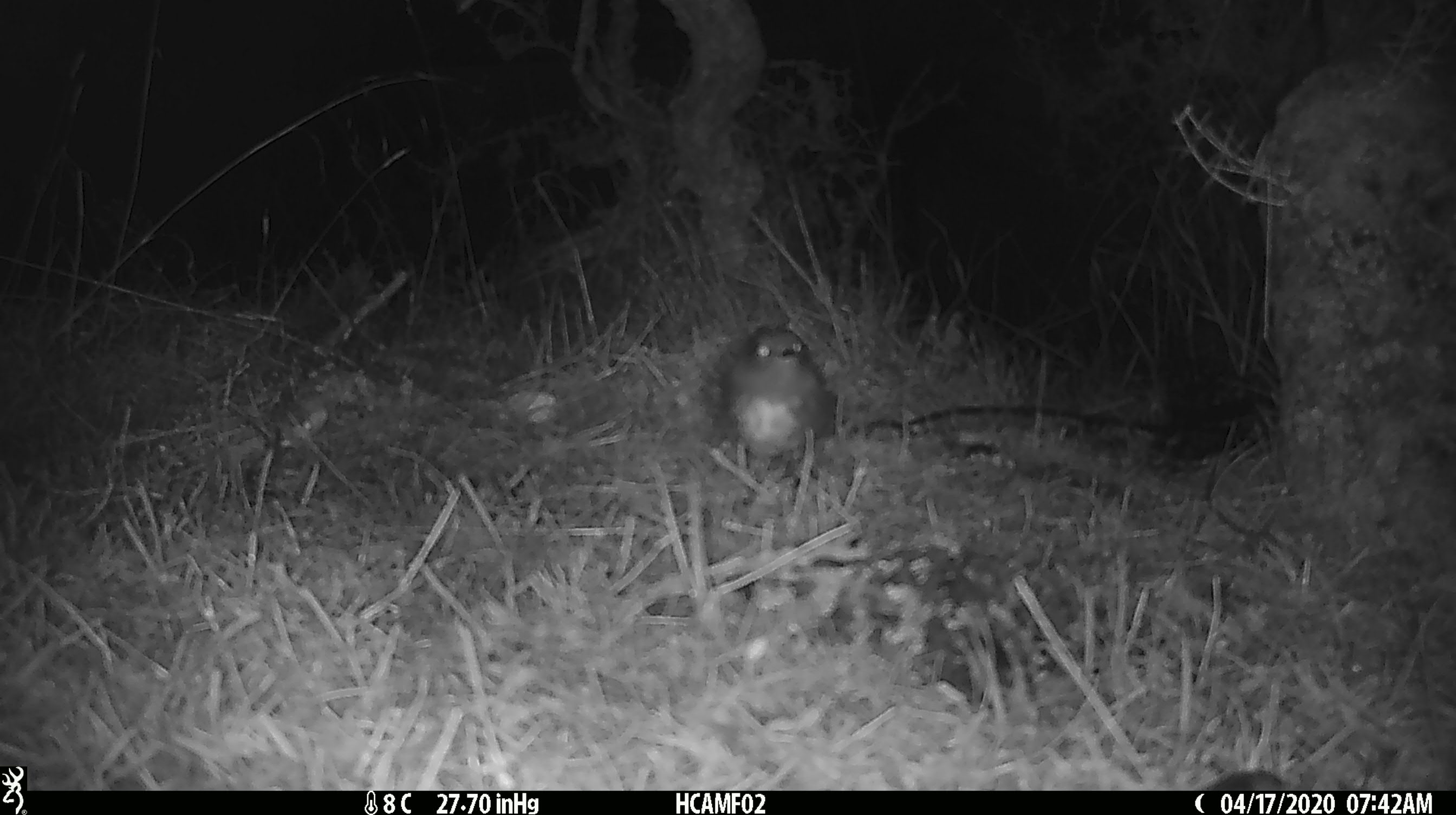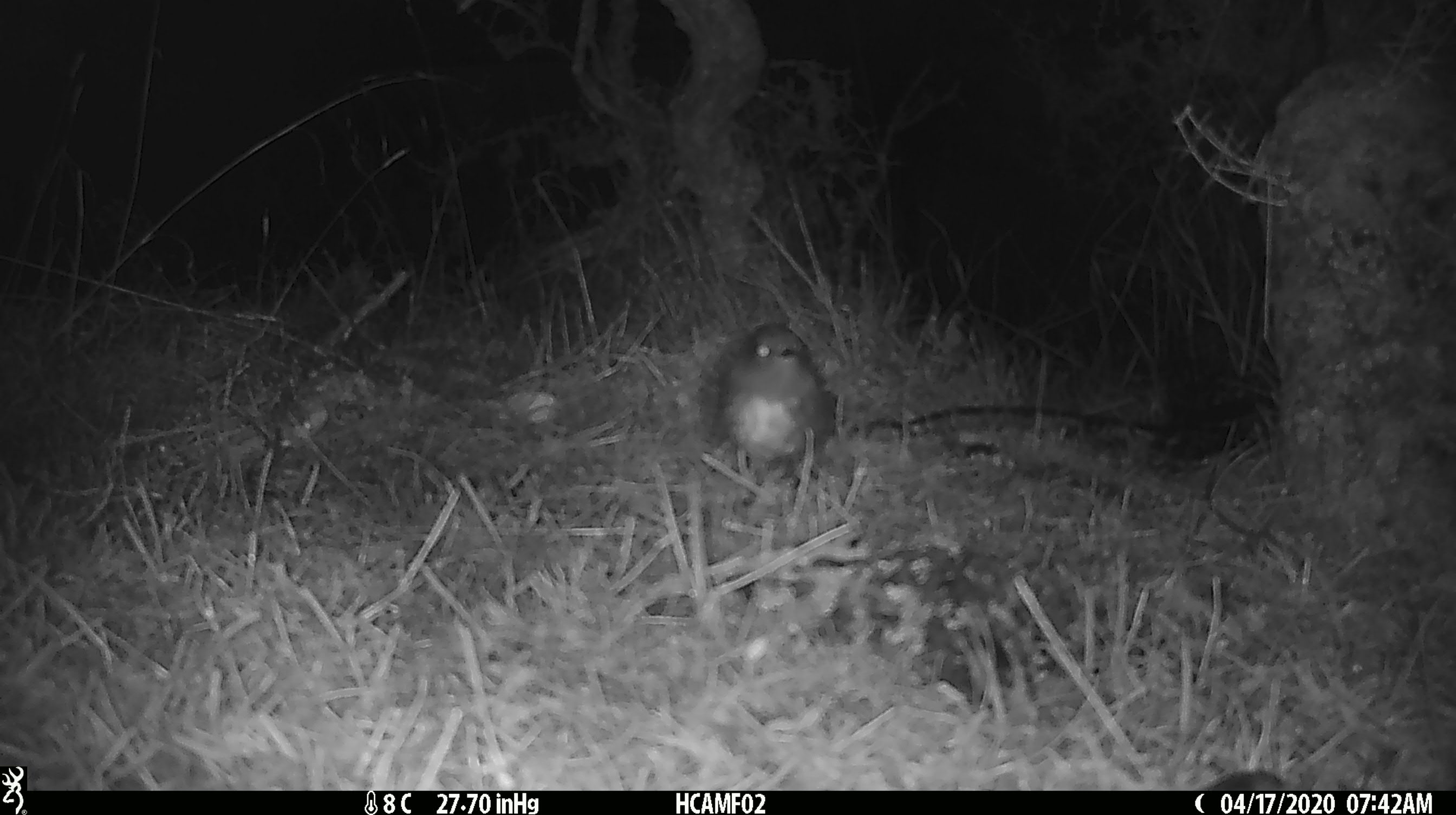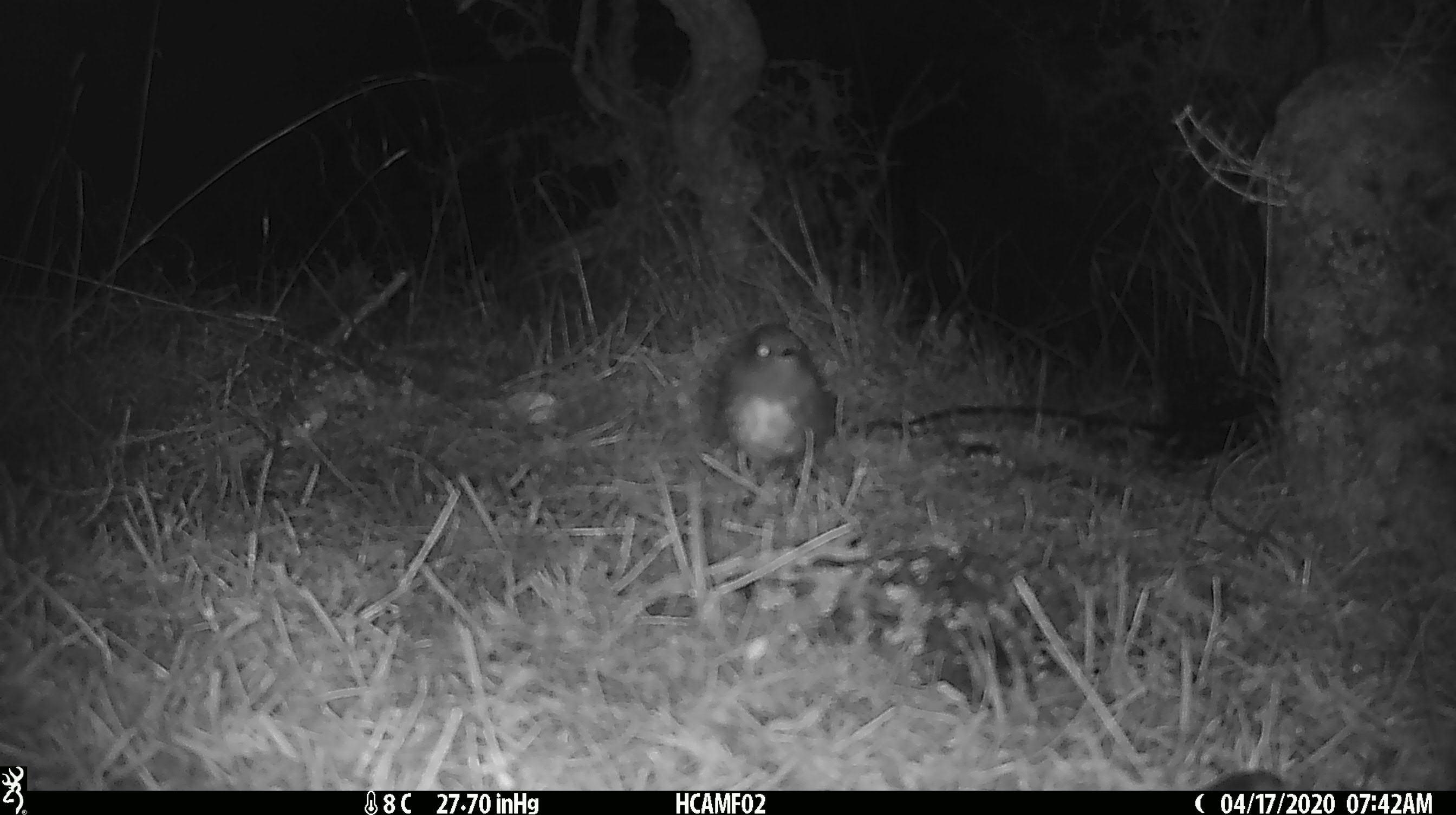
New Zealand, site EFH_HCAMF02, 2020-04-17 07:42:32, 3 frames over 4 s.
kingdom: Animalia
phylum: Chordata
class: Aves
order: Passeriformes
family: Petroicidae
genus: Petroica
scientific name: Petroica australis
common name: new zealand robin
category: robin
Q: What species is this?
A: Robin (new zealand robin) (Petroica australis).